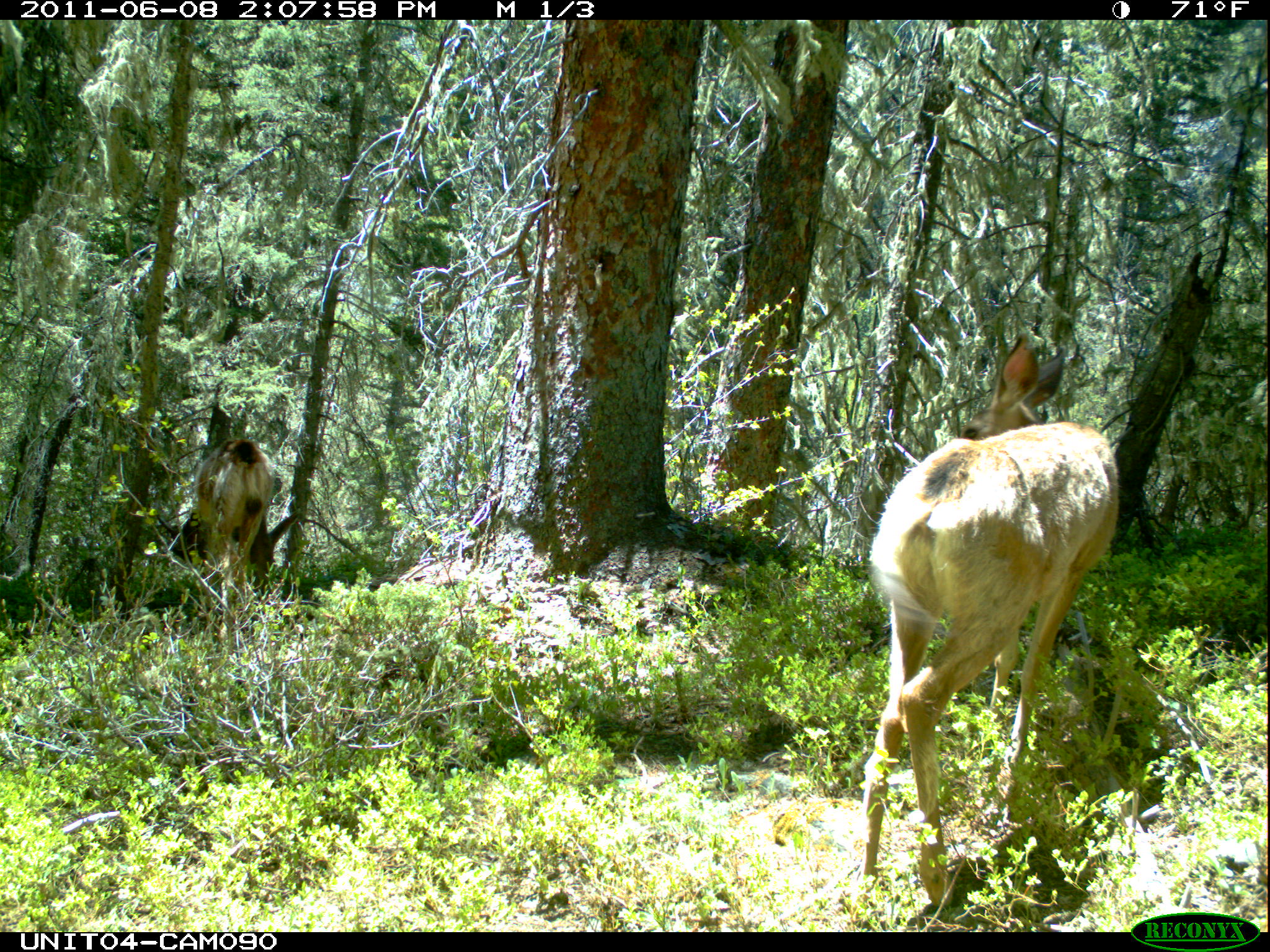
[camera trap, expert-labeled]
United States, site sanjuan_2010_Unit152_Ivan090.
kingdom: Animalia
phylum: Chordata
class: Mammalia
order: Artiodactyla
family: Cervidae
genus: Odocoileus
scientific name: Odocoileus hemionus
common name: mule deer